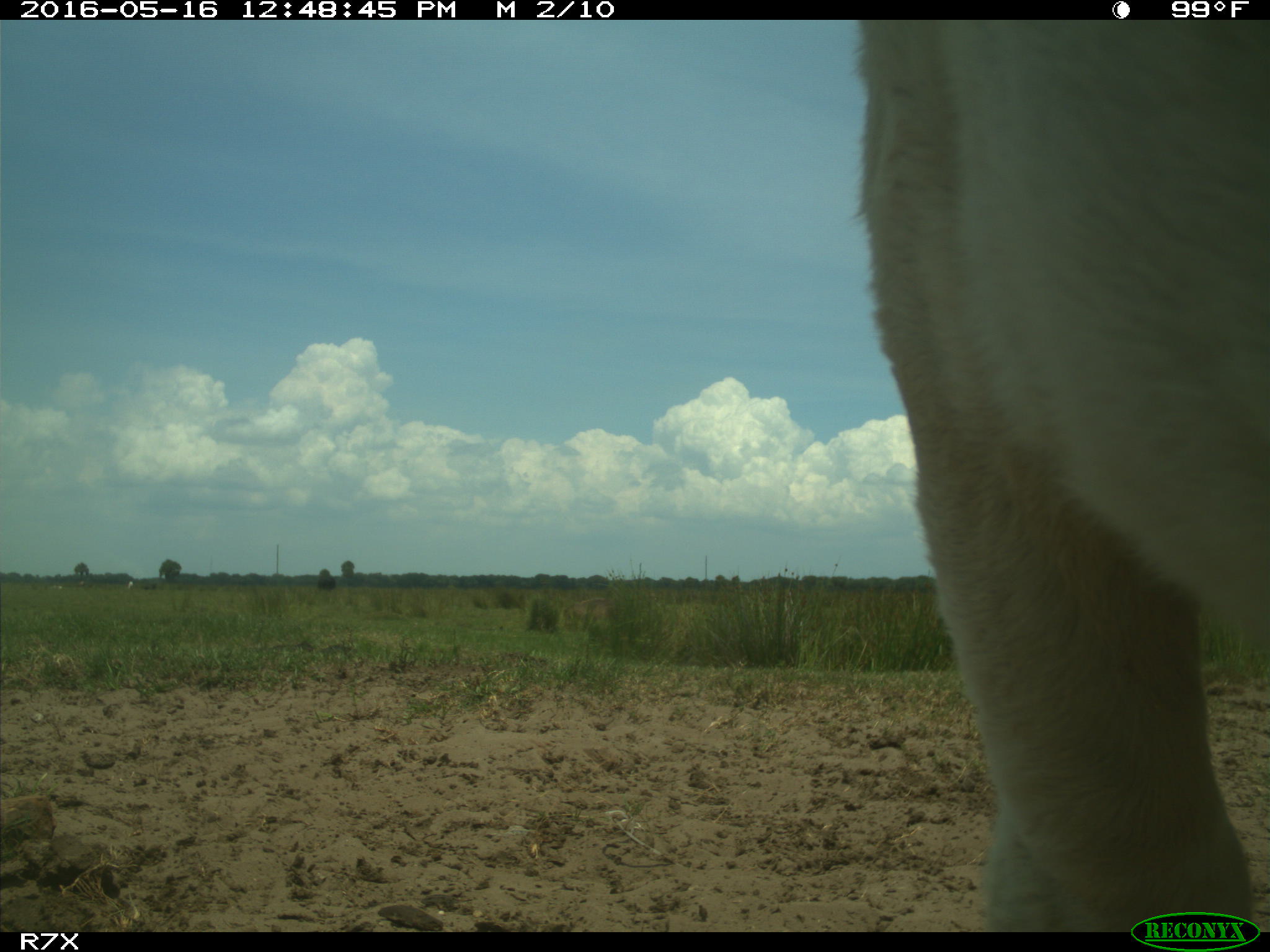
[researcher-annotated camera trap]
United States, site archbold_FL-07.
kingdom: Animalia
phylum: Chordata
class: Mammalia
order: Artiodactyla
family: Bovidae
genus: Bos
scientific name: Bos taurus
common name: domestic cow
Bos taurus (domestic cow).